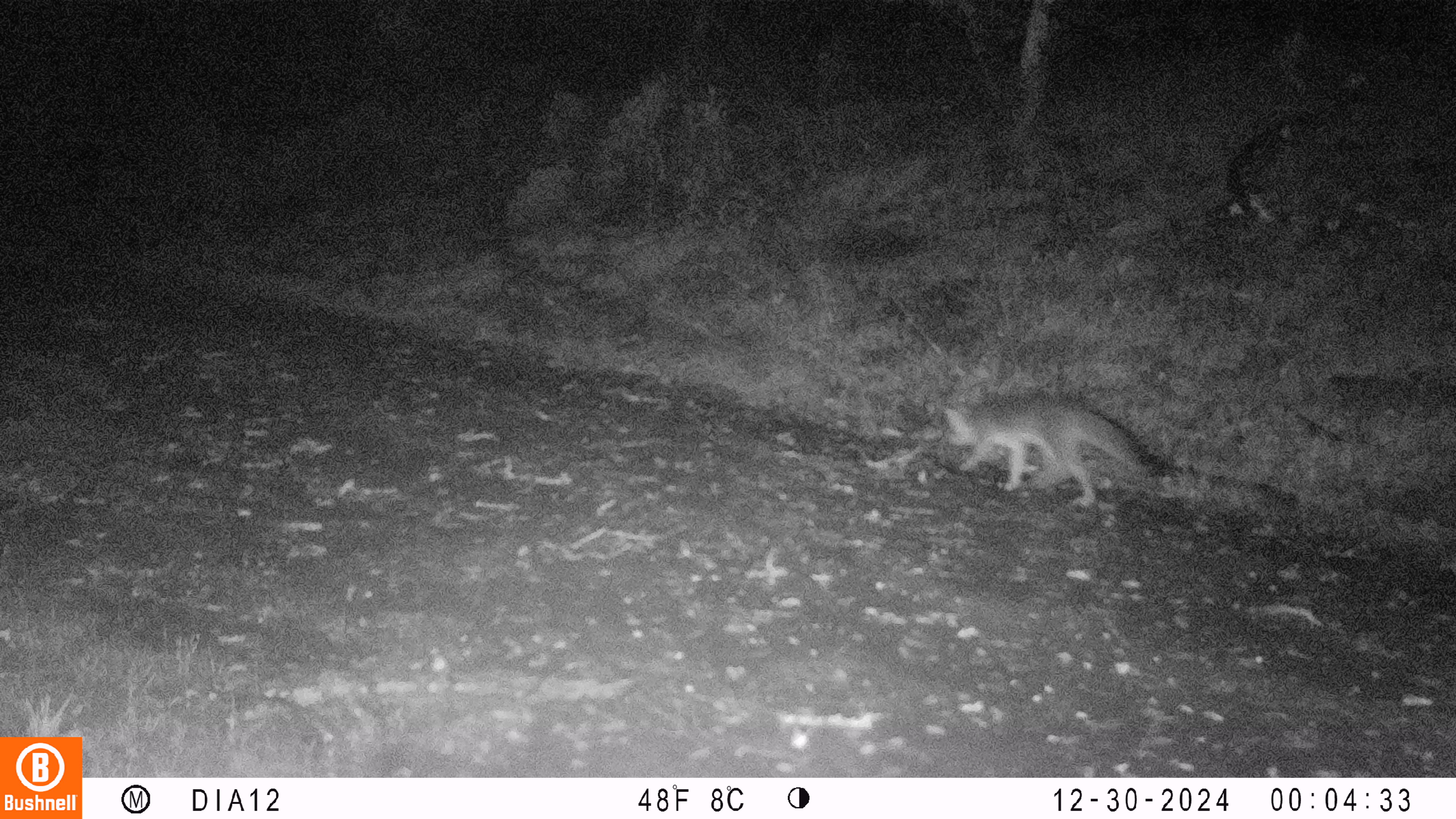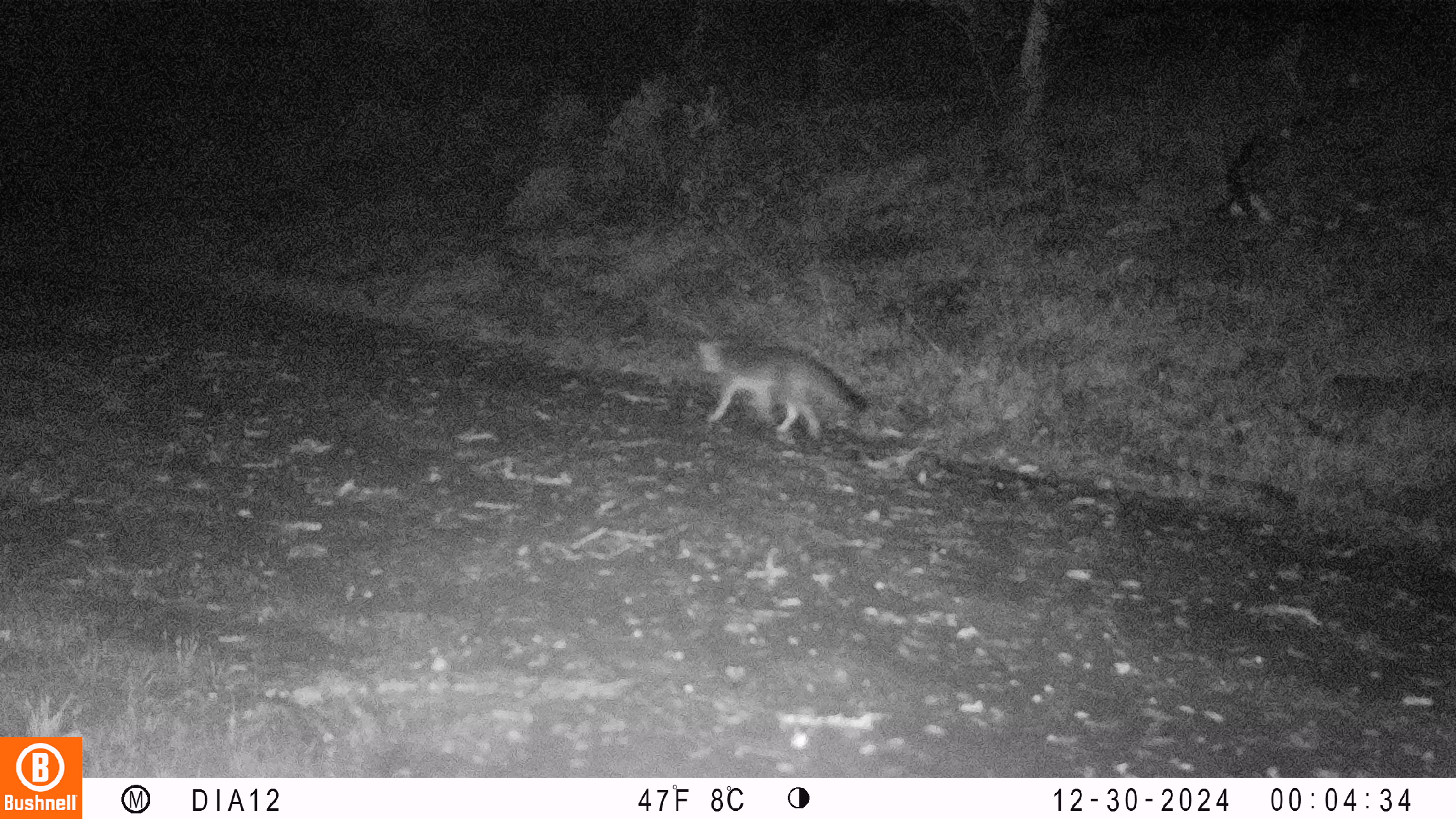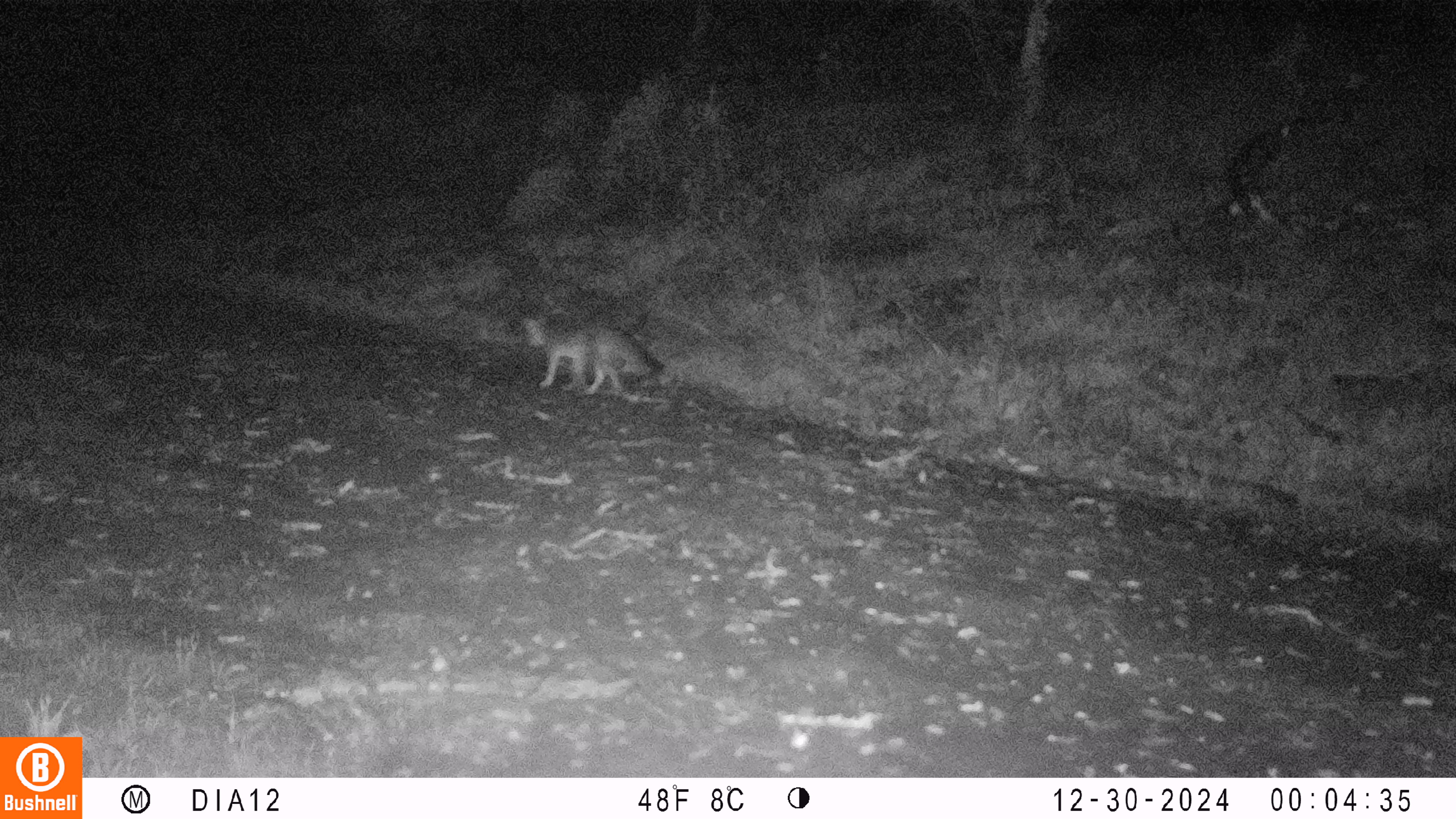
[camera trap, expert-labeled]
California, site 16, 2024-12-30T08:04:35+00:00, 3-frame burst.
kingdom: Animalia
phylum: Chordata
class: Mammalia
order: Carnivora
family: Canidae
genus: Urocyon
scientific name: Urocyon cinereoargenteus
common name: gray fox